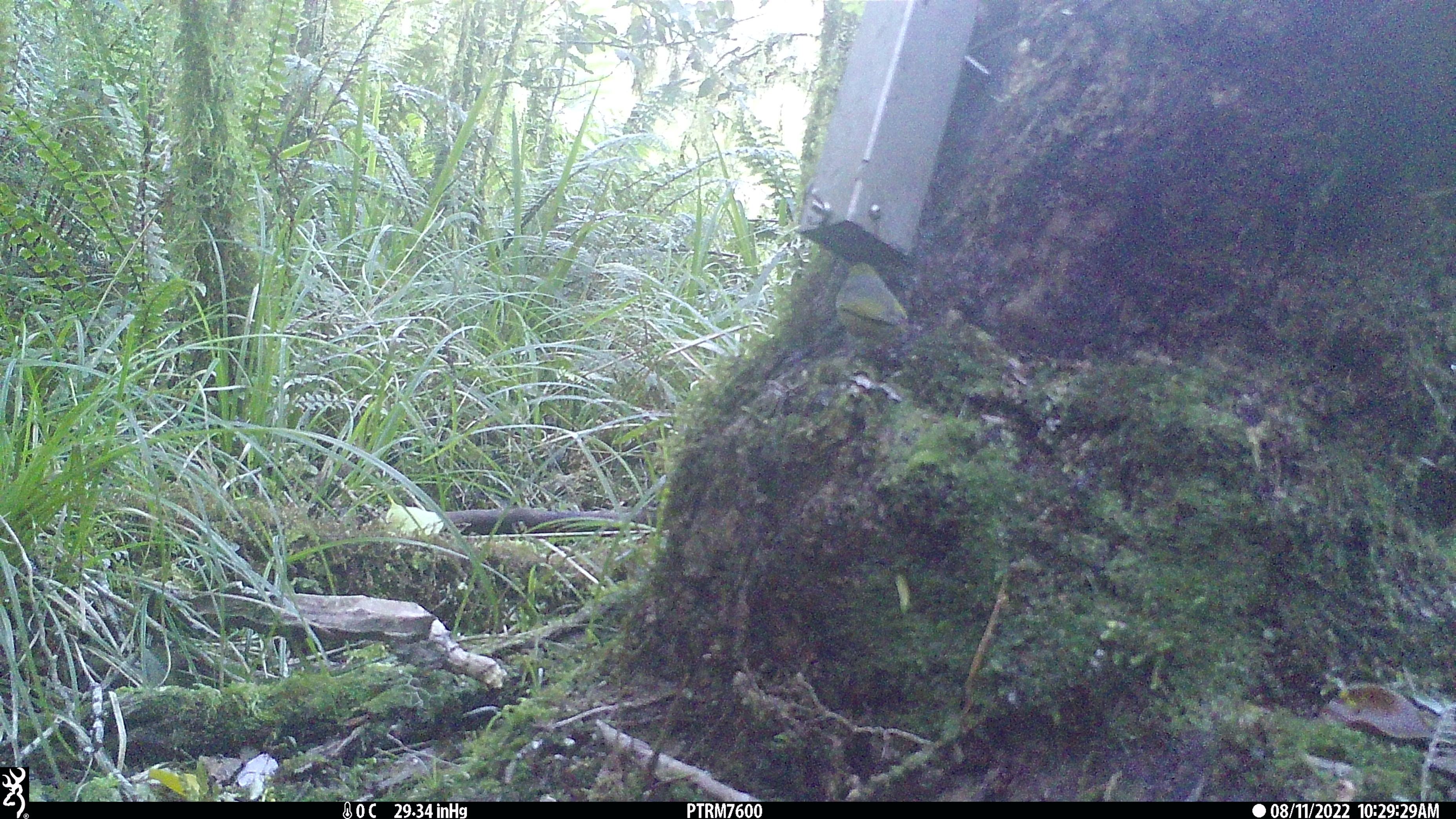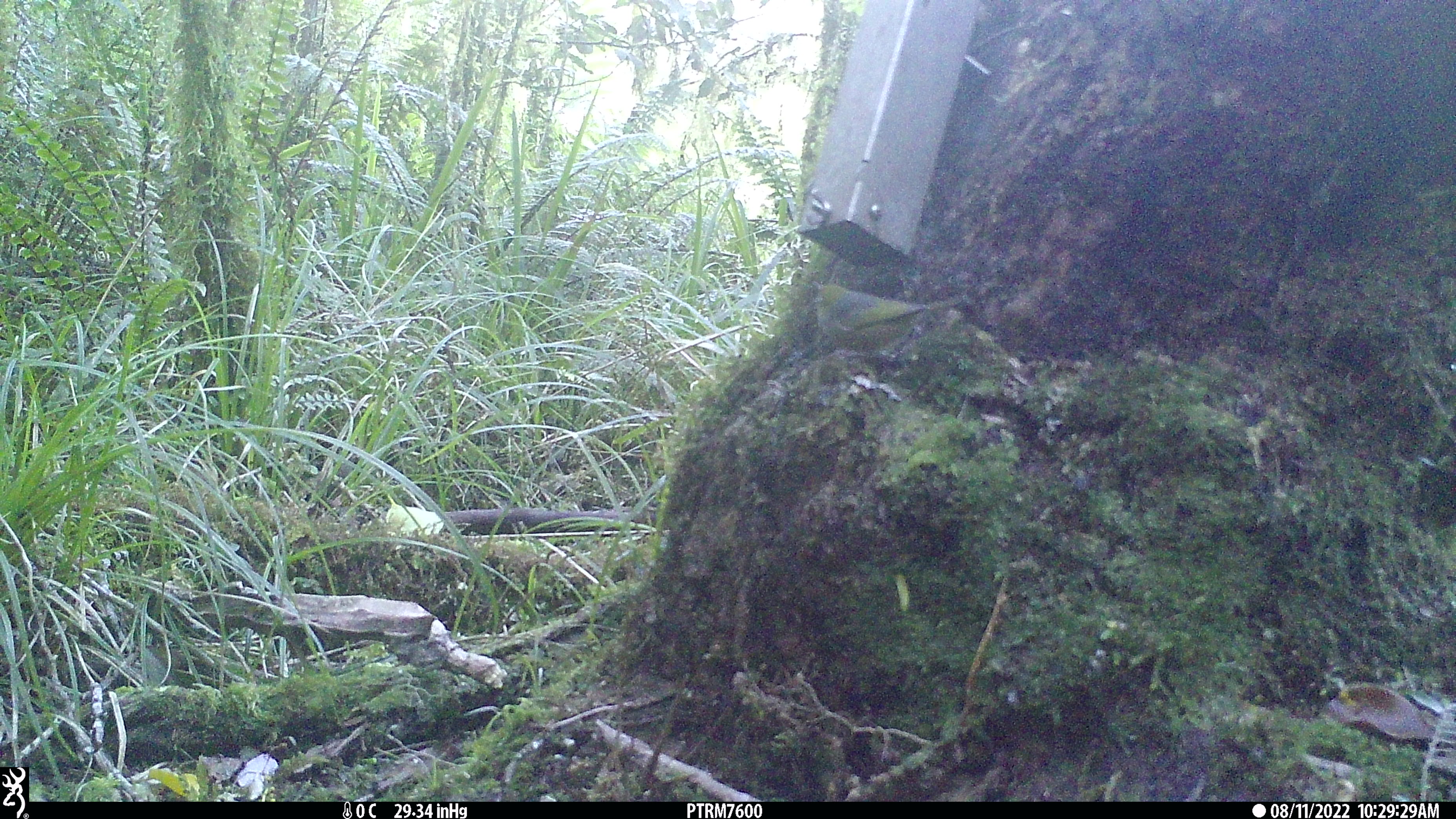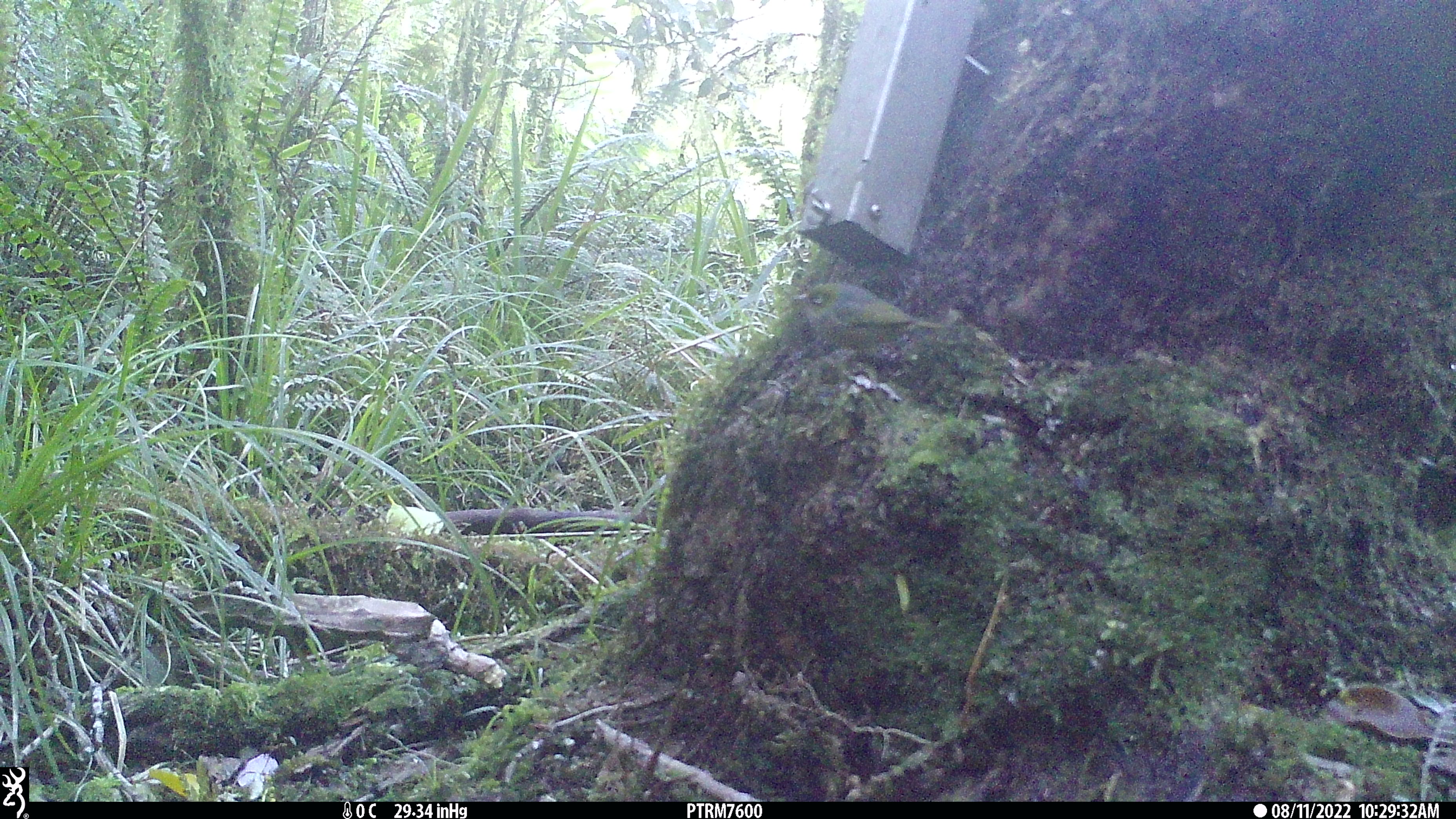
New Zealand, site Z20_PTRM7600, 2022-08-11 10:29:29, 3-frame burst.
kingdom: Animalia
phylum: Chordata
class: Aves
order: Passeriformes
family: Zosteropidae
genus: Zosterops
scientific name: Zosterops lateralis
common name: silvereye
Silvereye (Zosterops lateralis).